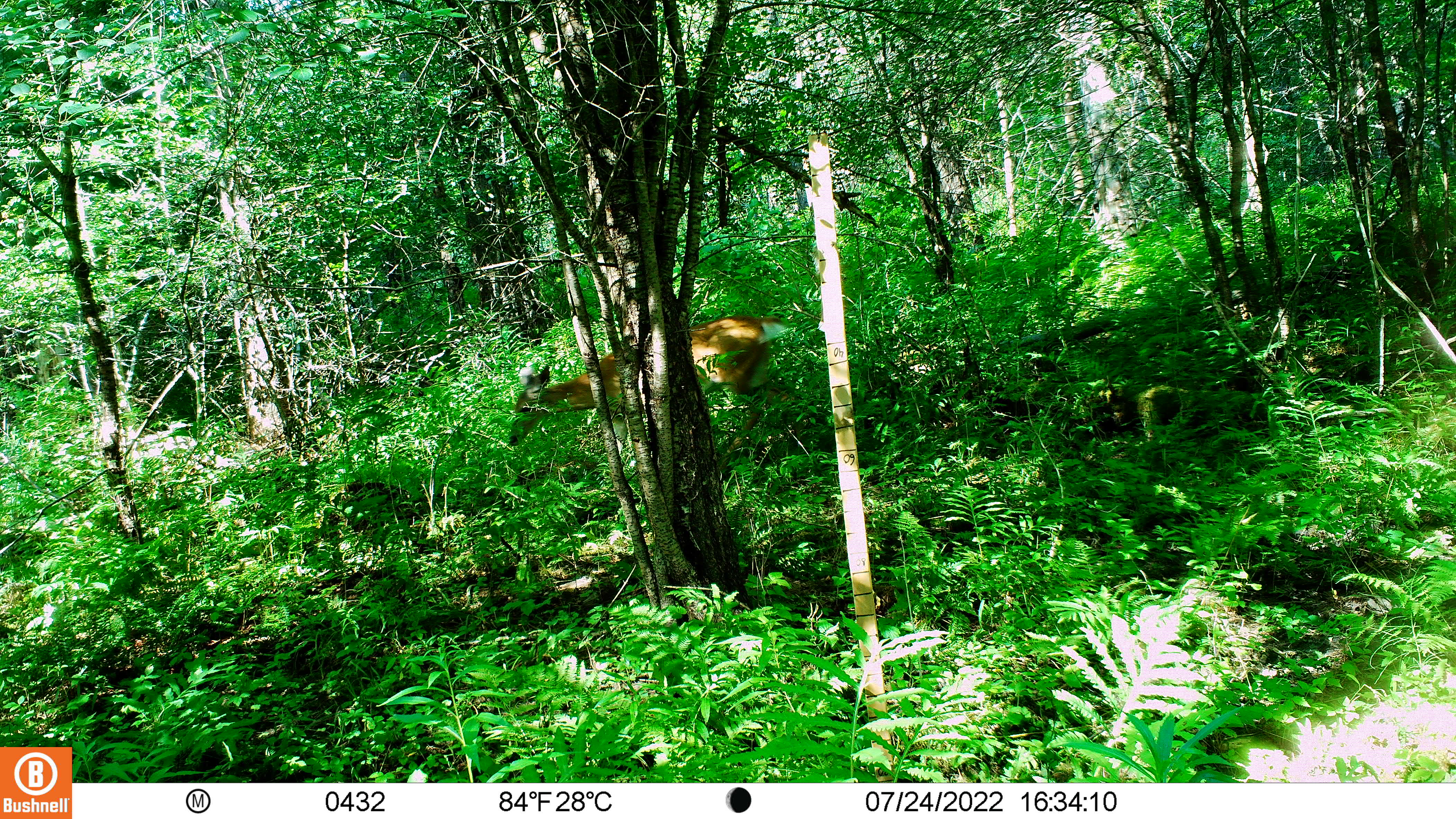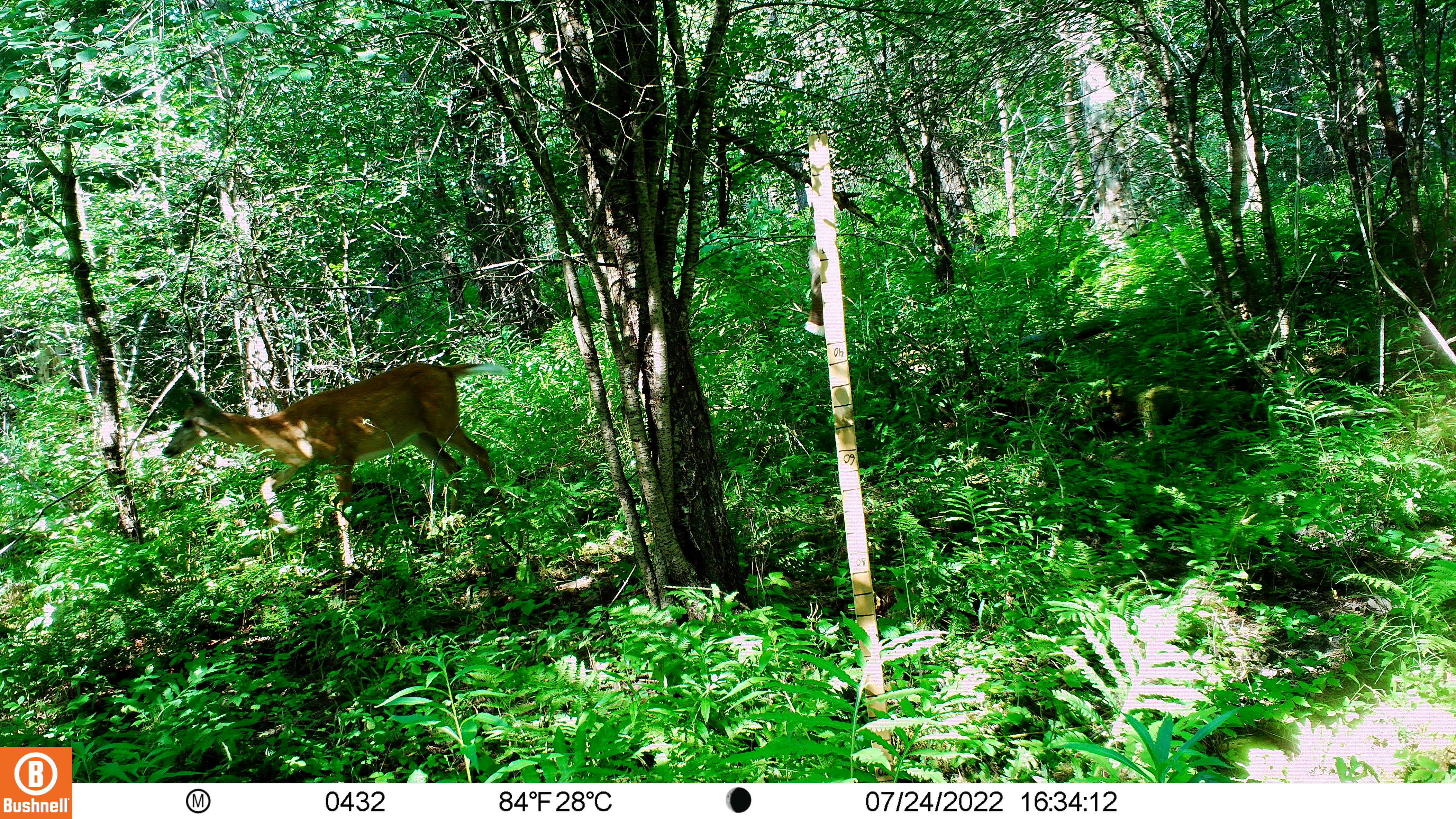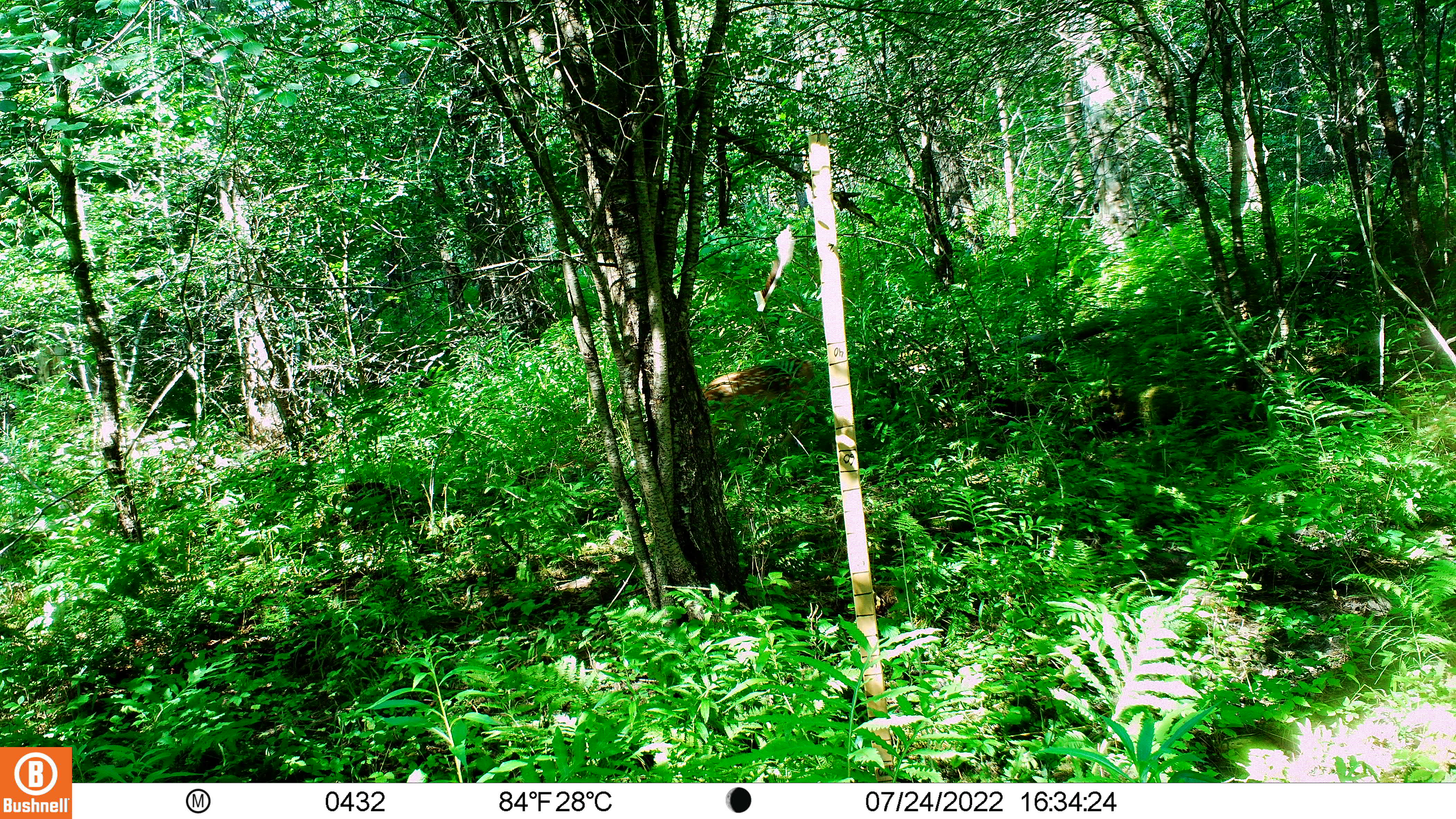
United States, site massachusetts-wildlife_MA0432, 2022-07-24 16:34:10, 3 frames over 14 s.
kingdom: Animalia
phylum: Chordata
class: Mammalia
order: Artiodactyla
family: Cervidae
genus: Odocoileus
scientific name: Odocoileus virginianus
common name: white-tailed deer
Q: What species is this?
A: White-tailed deer (Odocoileus virginianus).